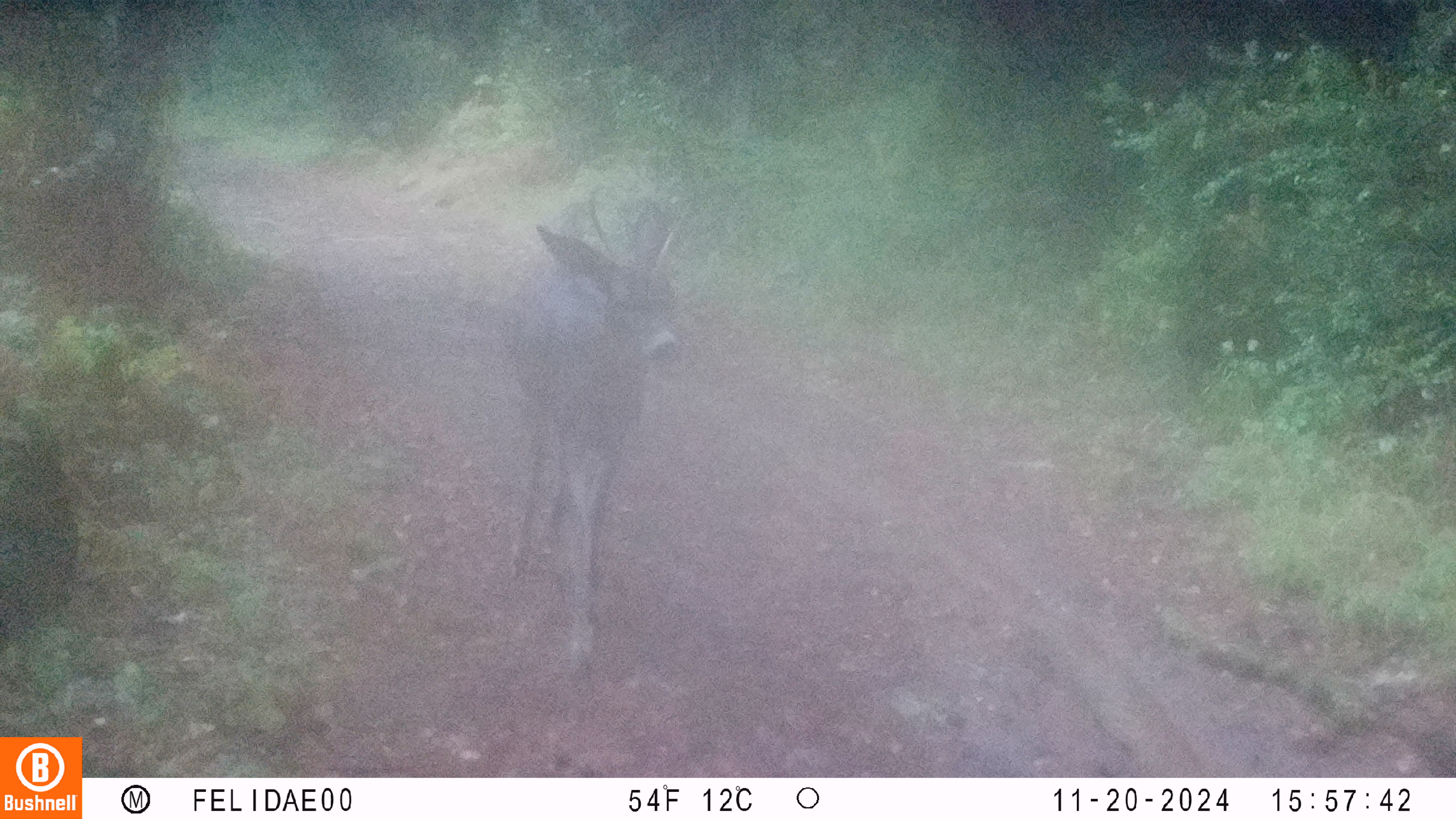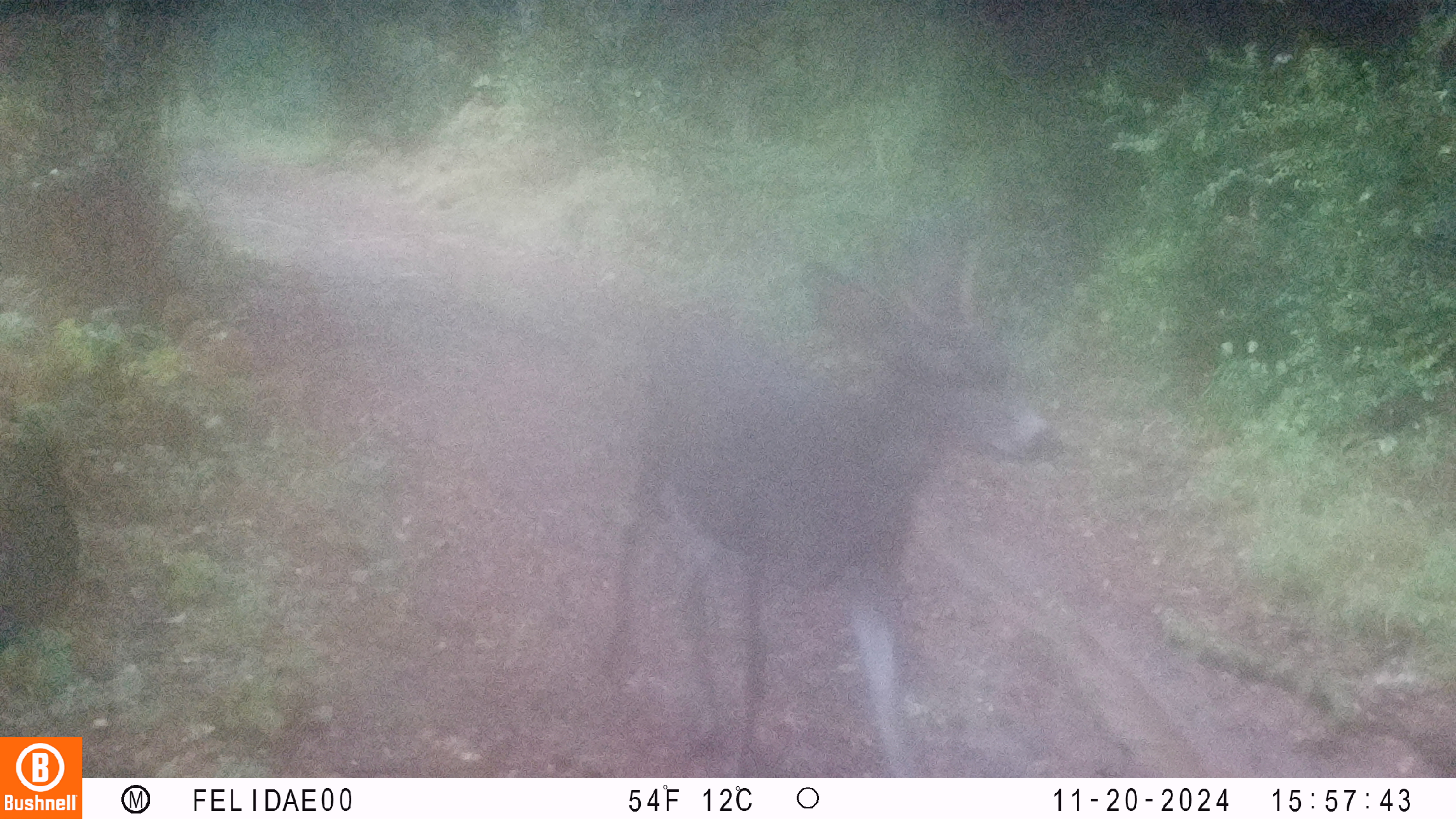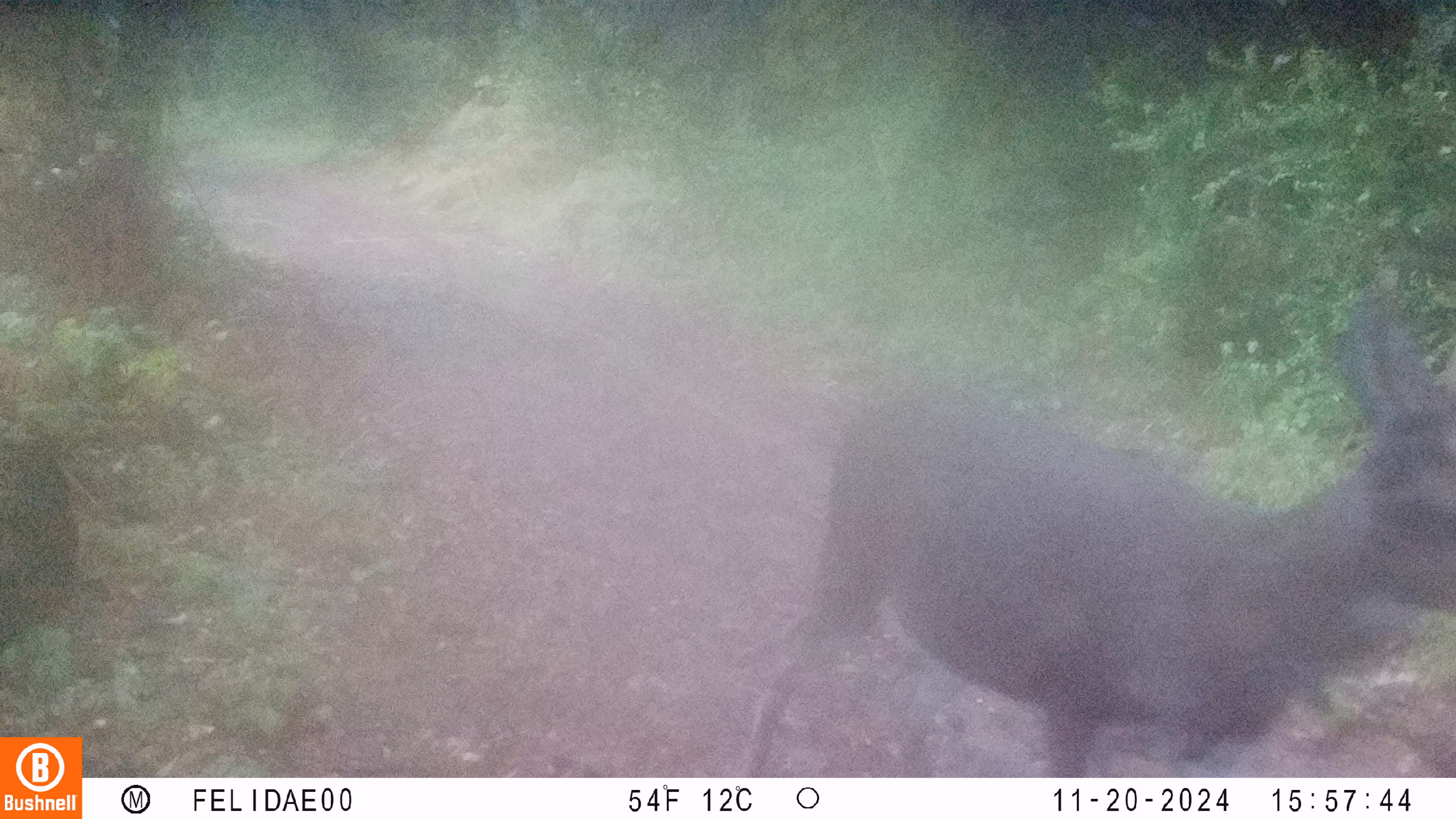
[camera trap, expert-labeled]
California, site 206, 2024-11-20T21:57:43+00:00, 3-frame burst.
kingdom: Animalia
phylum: Chordata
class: Mammalia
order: Artiodactyla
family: Cervidae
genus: Odocoileus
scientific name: Odocoileus hemionus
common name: mule deer